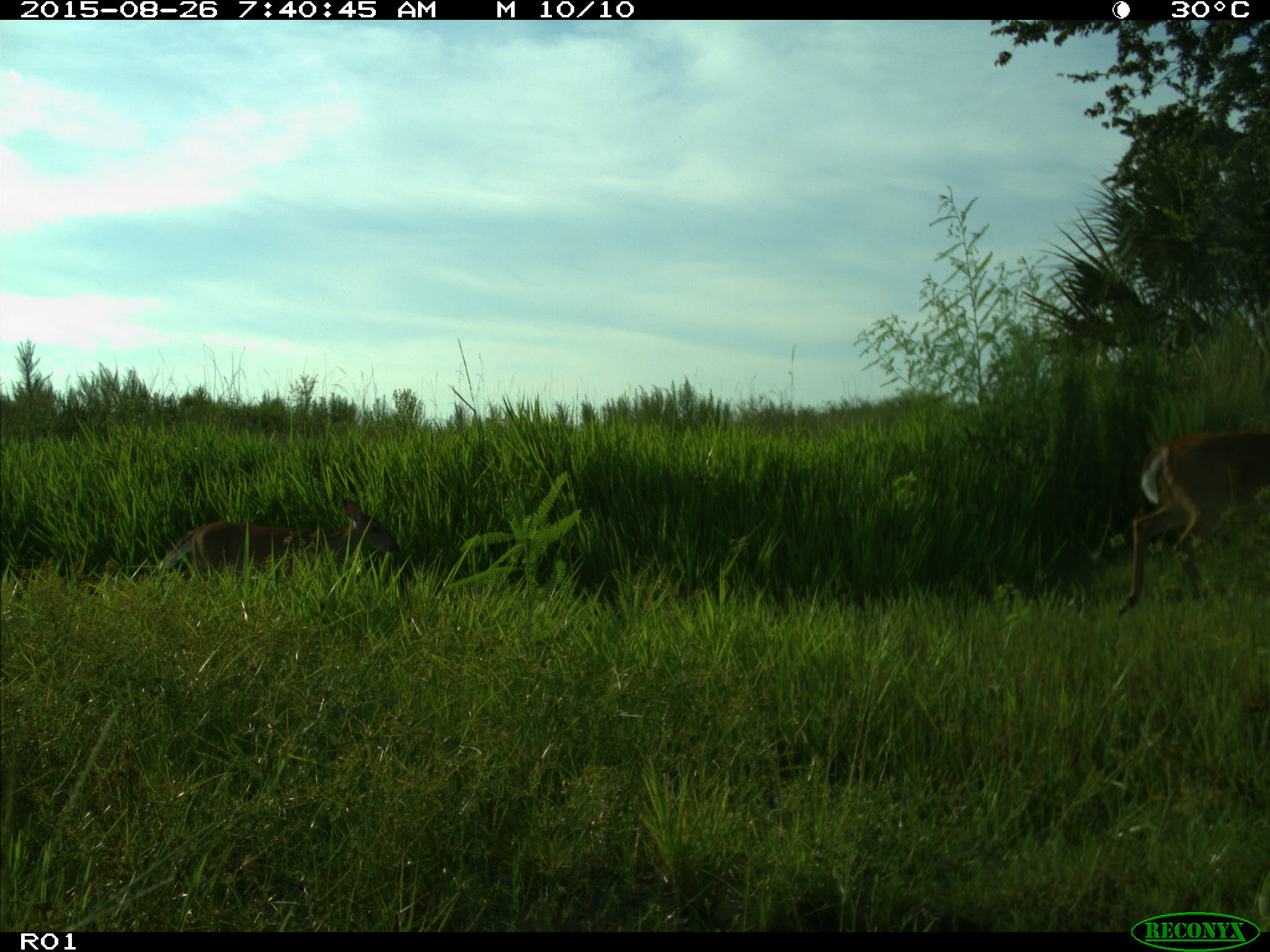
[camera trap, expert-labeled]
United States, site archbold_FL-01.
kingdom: Animalia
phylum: Chordata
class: Mammalia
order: Artiodactyla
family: Cervidae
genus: Odocoileus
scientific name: Odocoileus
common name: deer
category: unidentified deer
Unidentified deer (deer) (Odocoileus).